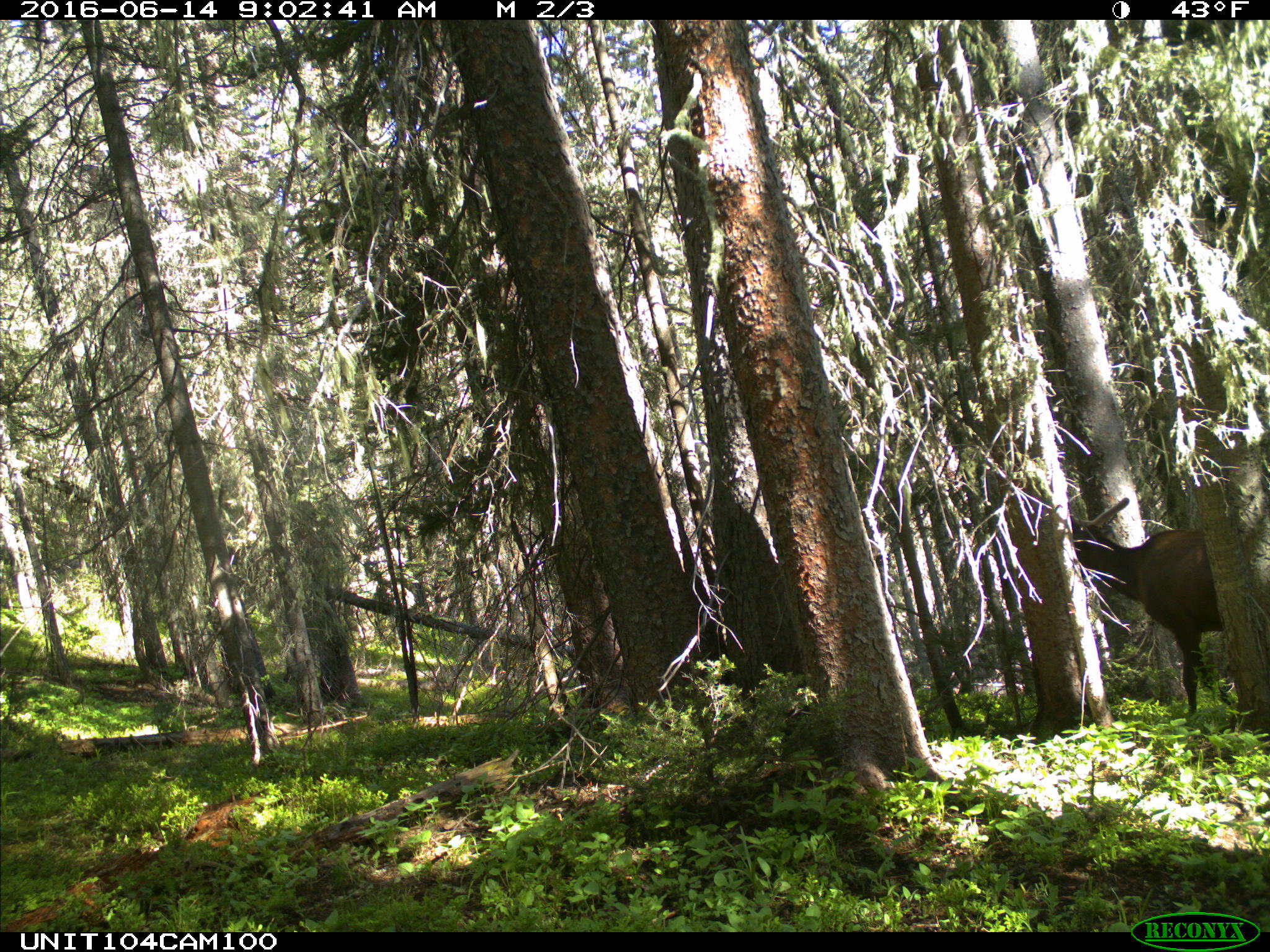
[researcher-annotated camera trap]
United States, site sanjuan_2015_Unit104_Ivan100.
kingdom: Animalia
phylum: Chordata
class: Mammalia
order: Artiodactyla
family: Cervidae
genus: Cervus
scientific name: Cervus elaphus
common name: red deer